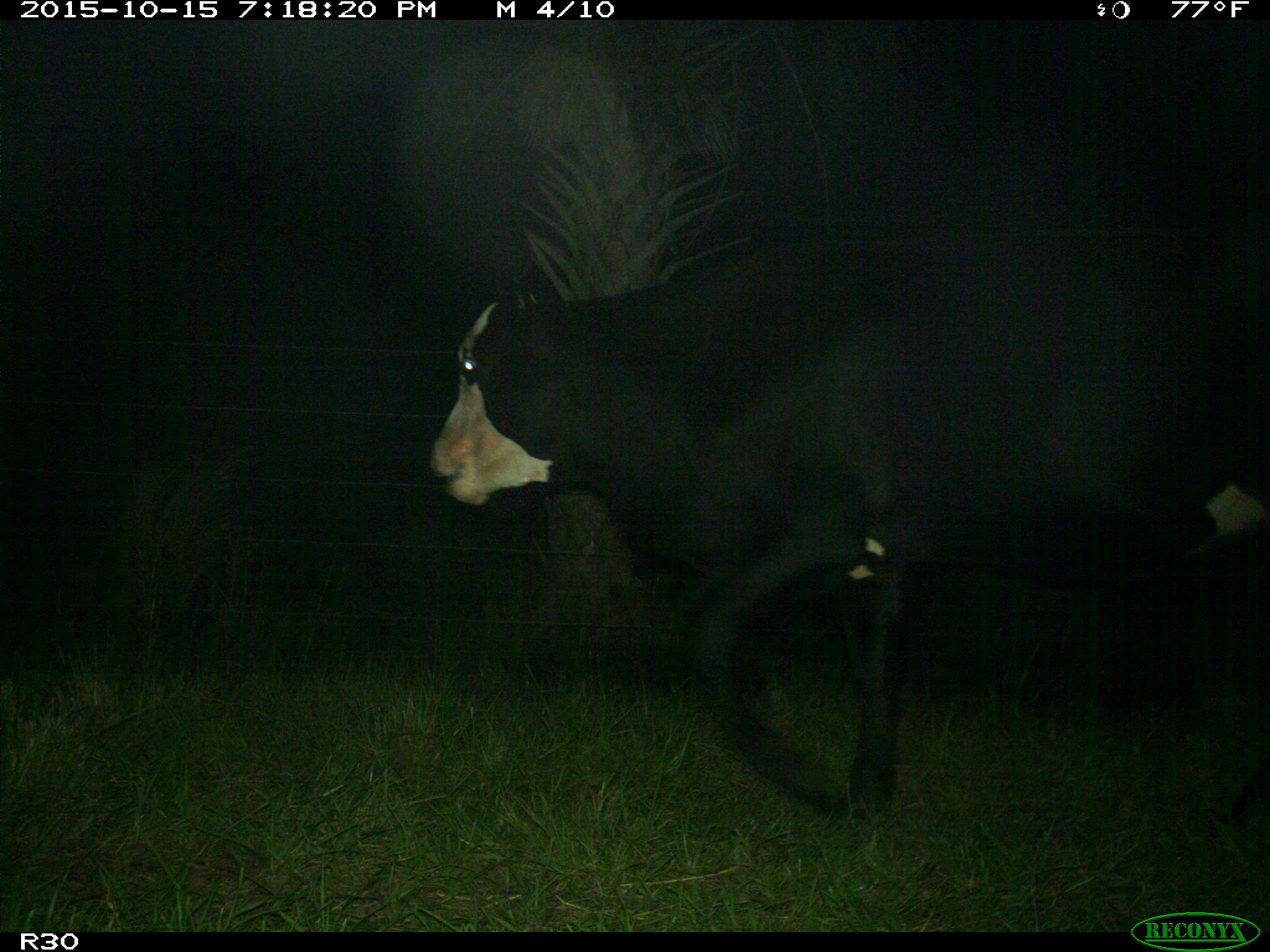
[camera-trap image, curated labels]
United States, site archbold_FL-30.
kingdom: Animalia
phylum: Chordata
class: Mammalia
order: Artiodactyla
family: Bovidae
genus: Bos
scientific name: Bos taurus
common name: domestic cow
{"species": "Bos taurus (domestic cow)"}